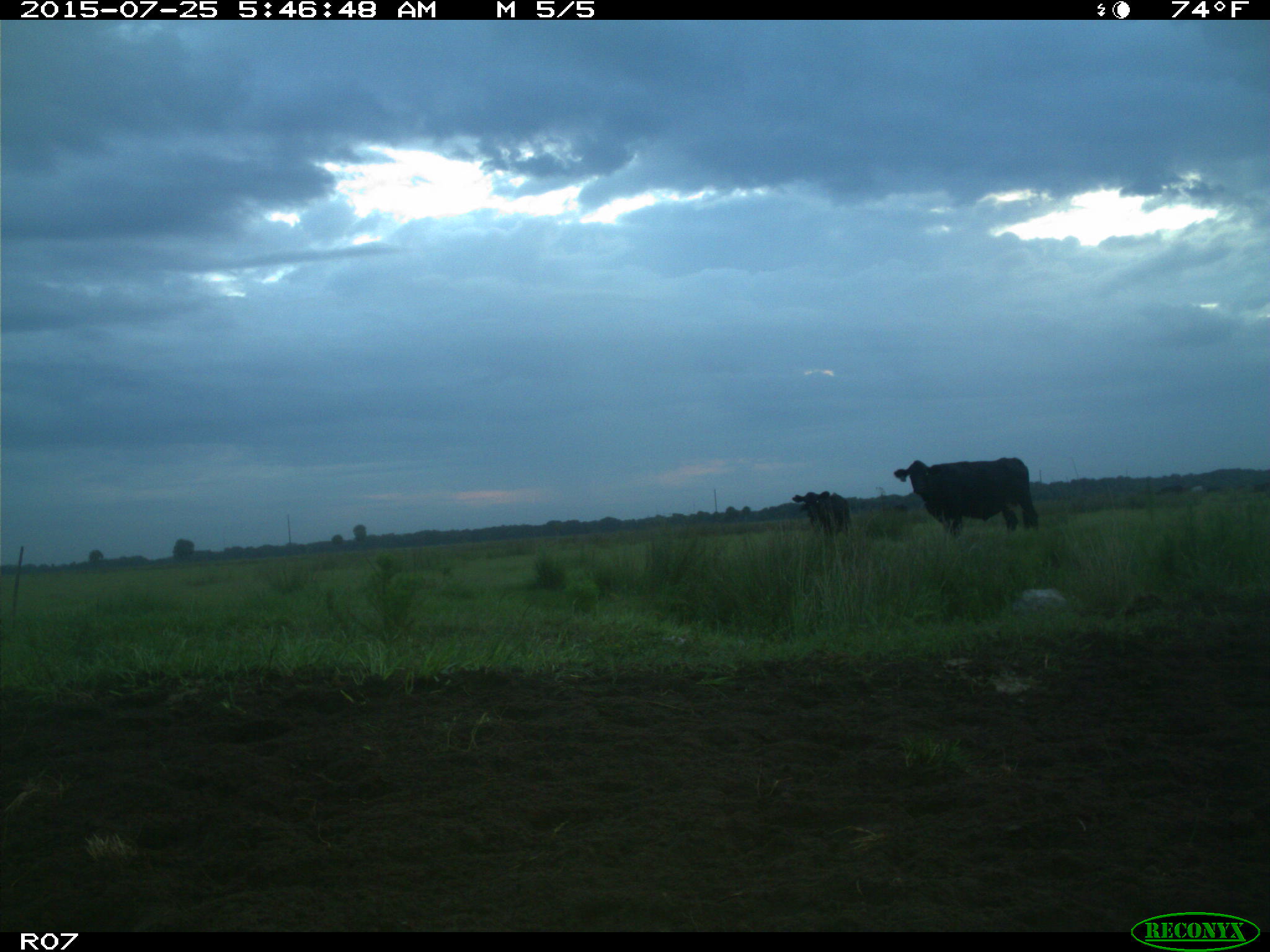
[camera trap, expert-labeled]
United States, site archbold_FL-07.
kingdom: Animalia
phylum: Chordata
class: Mammalia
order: Artiodactyla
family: Bovidae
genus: Bos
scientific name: Bos taurus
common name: domestic cow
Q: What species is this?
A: Bos taurus (domestic cow).